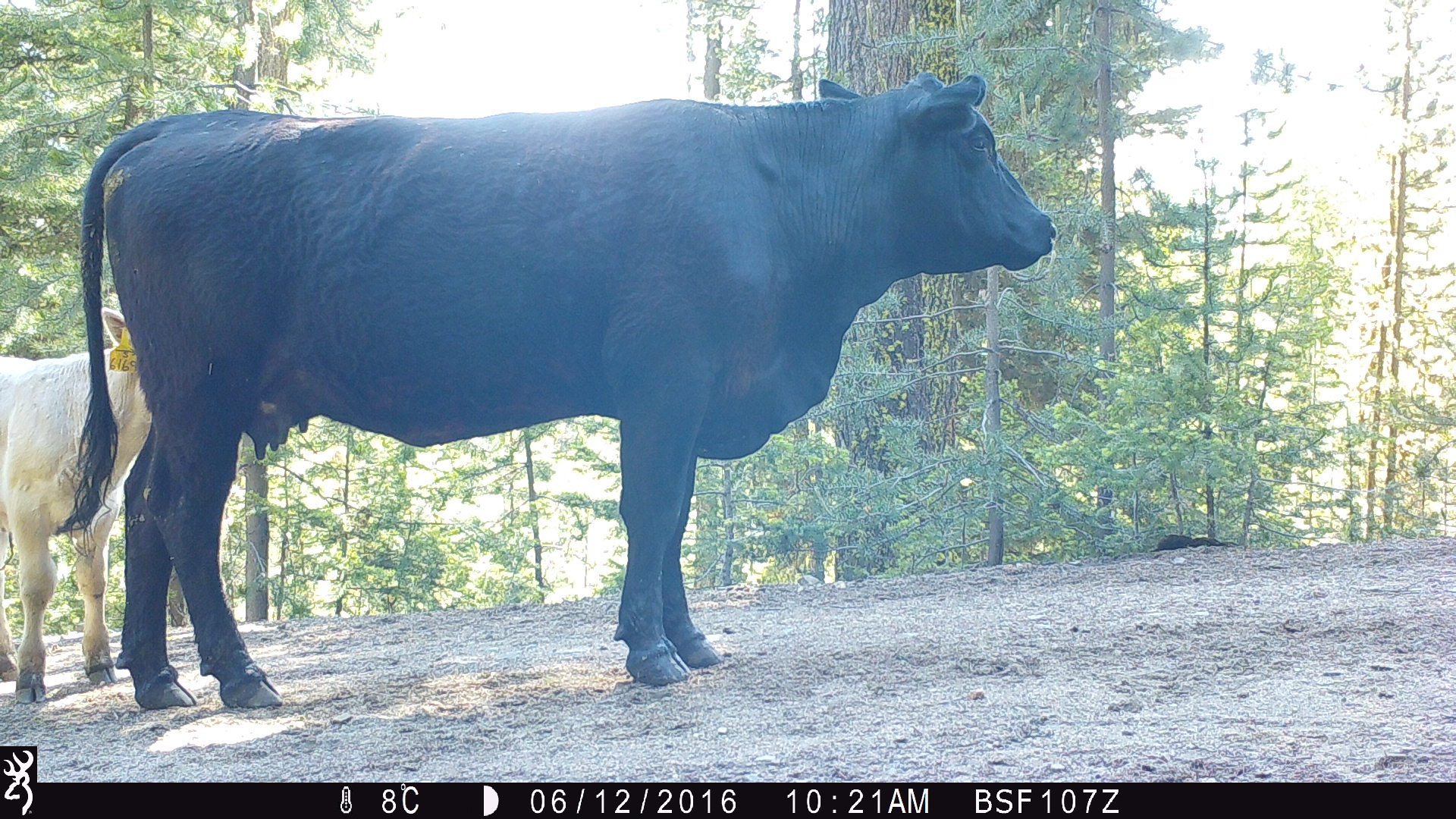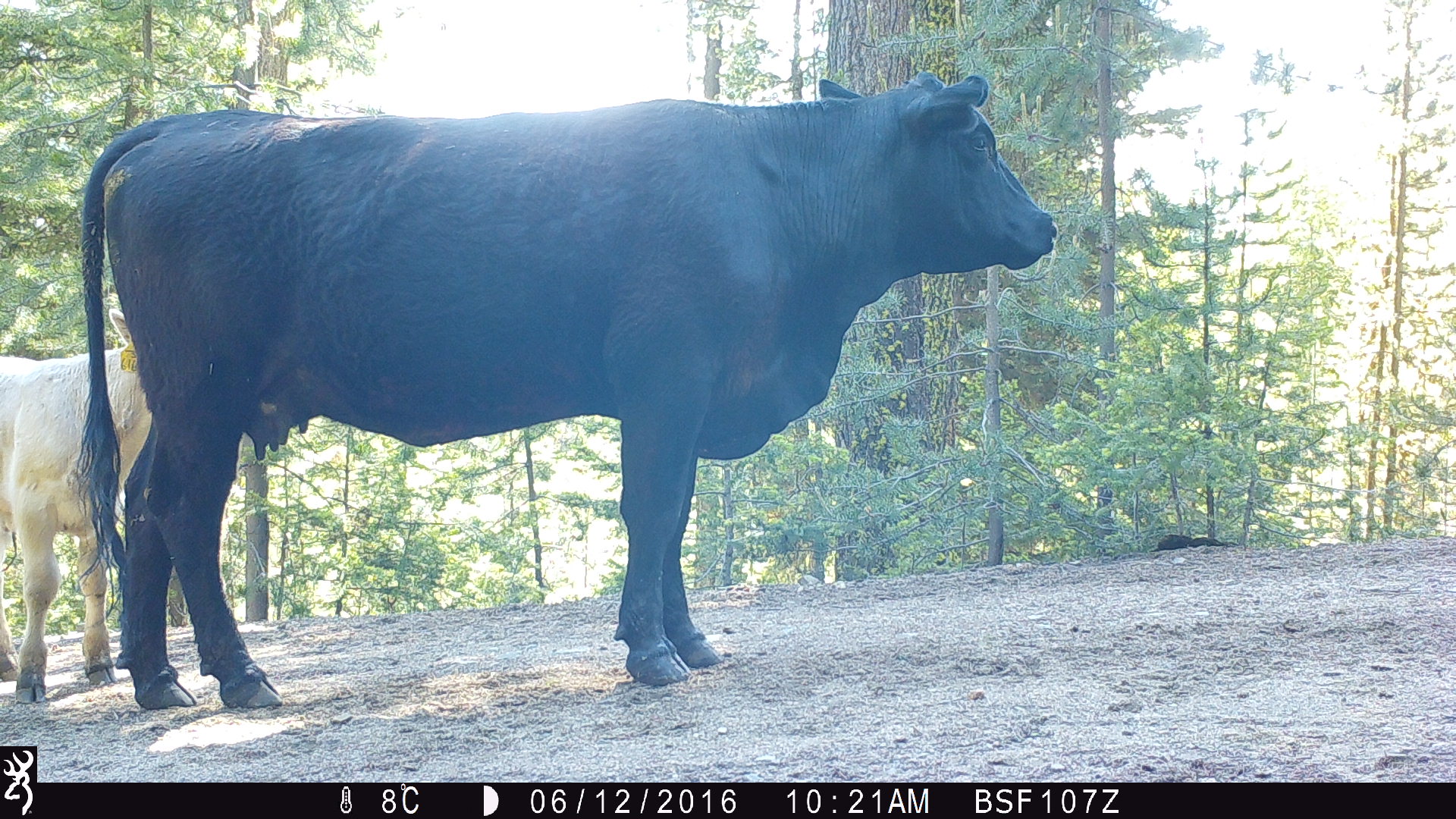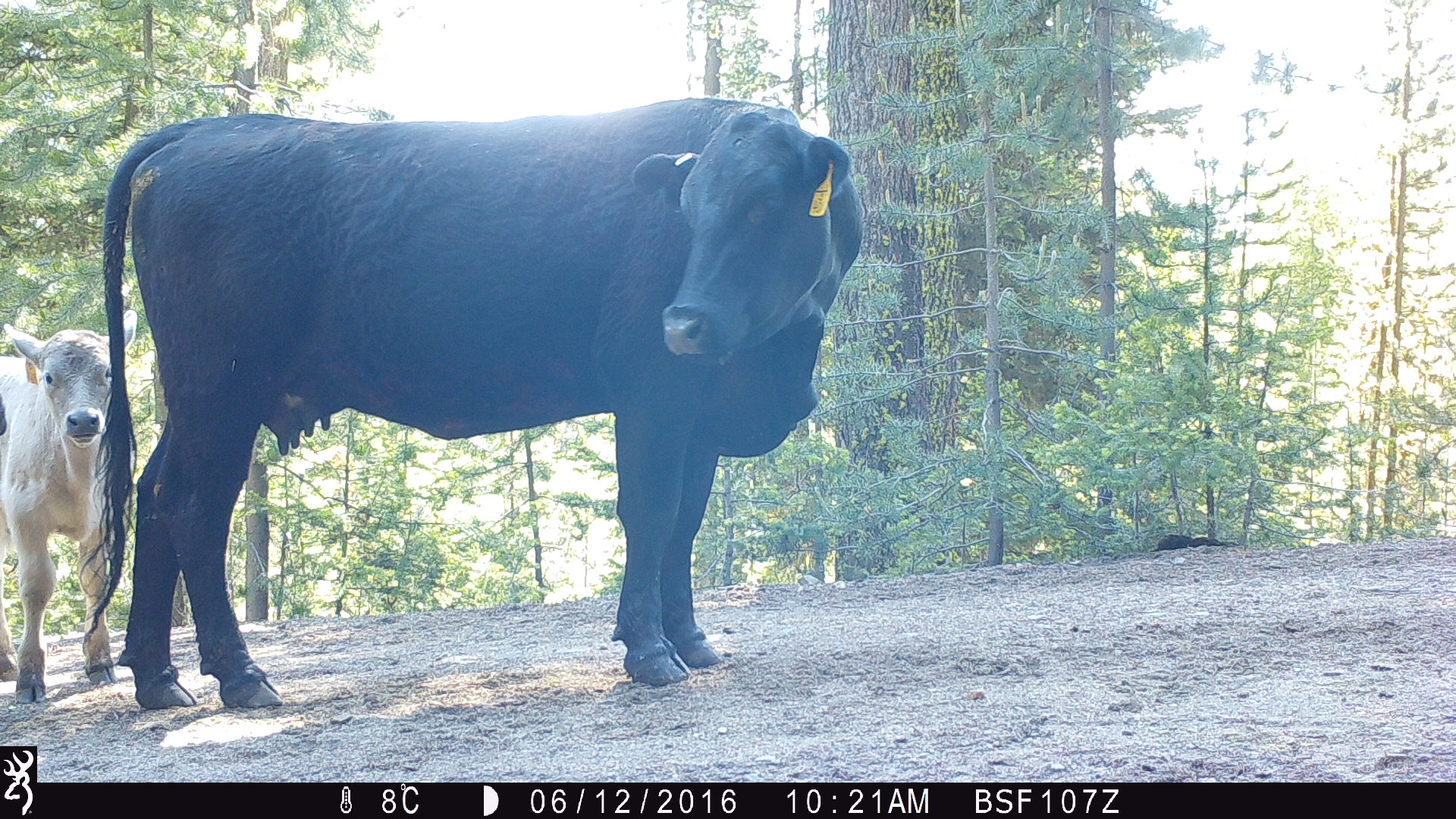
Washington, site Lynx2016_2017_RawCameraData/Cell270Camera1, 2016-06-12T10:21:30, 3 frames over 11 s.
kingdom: Animalia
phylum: Chordata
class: Mammalia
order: Artiodactyla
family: Bovidae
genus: Bos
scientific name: Bos taurus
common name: domestic cattle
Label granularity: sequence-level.